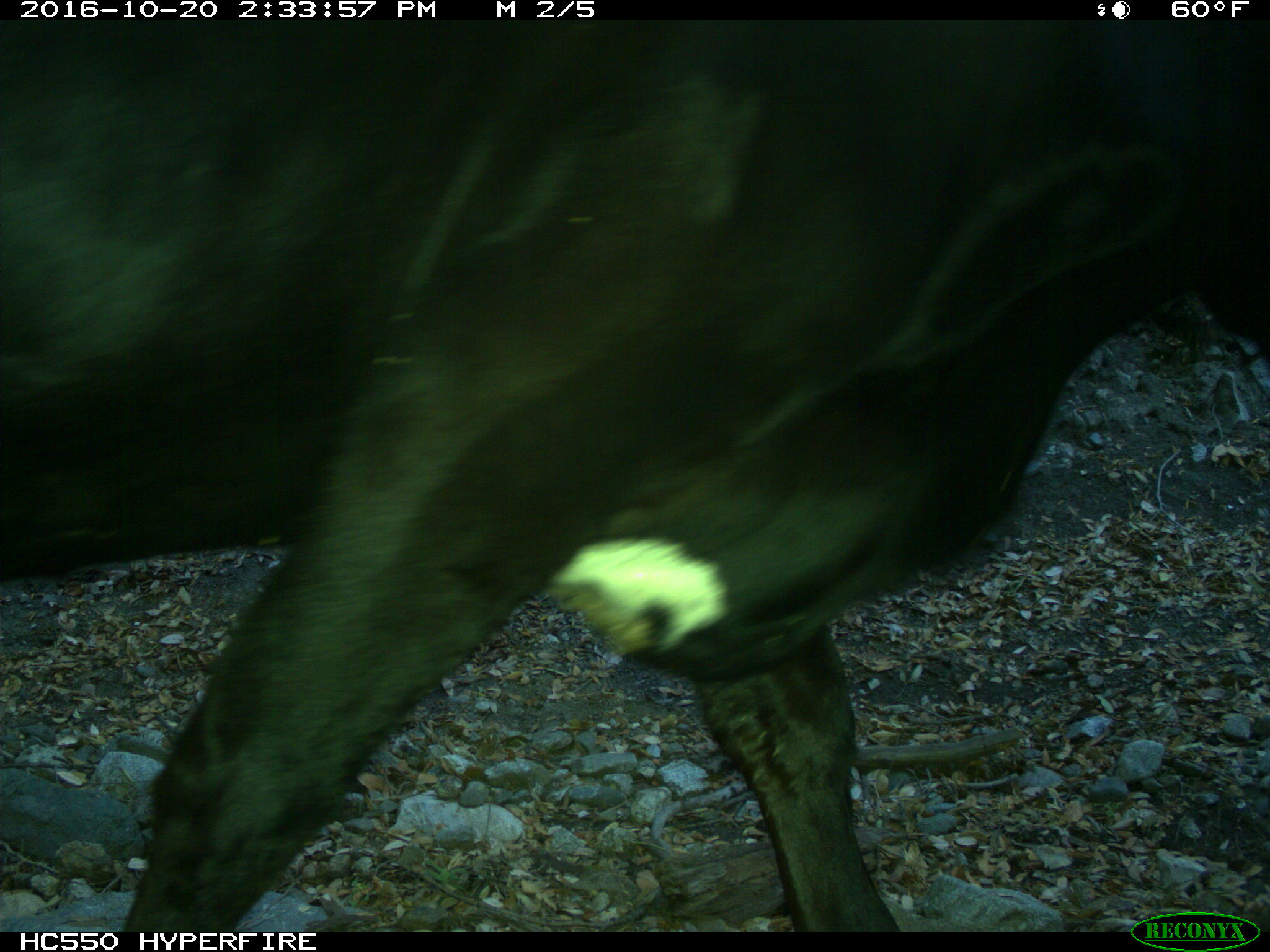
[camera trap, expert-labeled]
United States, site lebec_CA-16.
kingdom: Animalia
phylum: Chordata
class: Mammalia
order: Artiodactyla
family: Bovidae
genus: Bos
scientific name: Bos taurus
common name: domestic cow